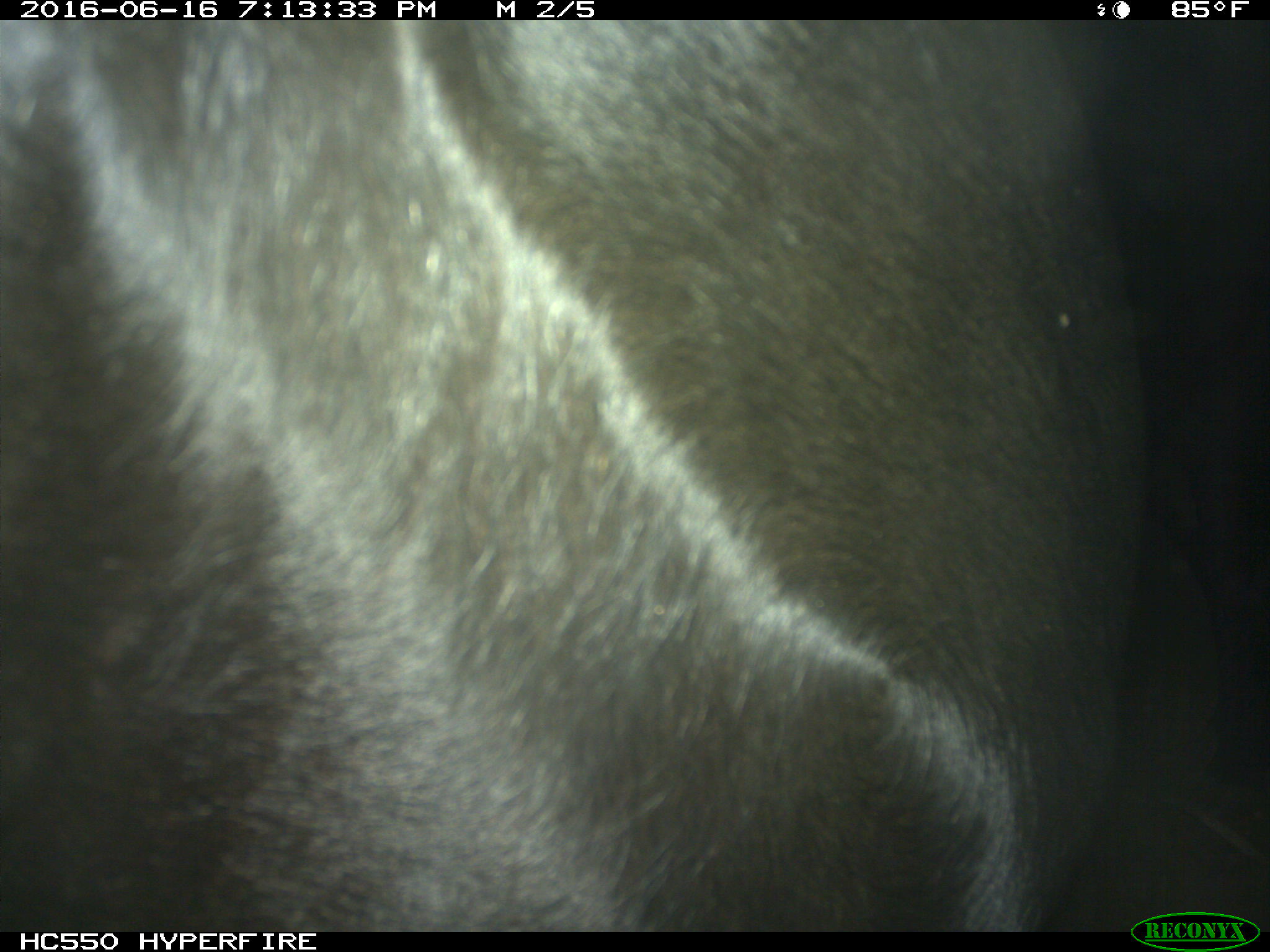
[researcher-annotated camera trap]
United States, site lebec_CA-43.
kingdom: Animalia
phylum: Chordata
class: Mammalia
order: Artiodactyla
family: Bovidae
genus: Bos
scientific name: Bos taurus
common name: domestic cow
Bos taurus (domestic cow).